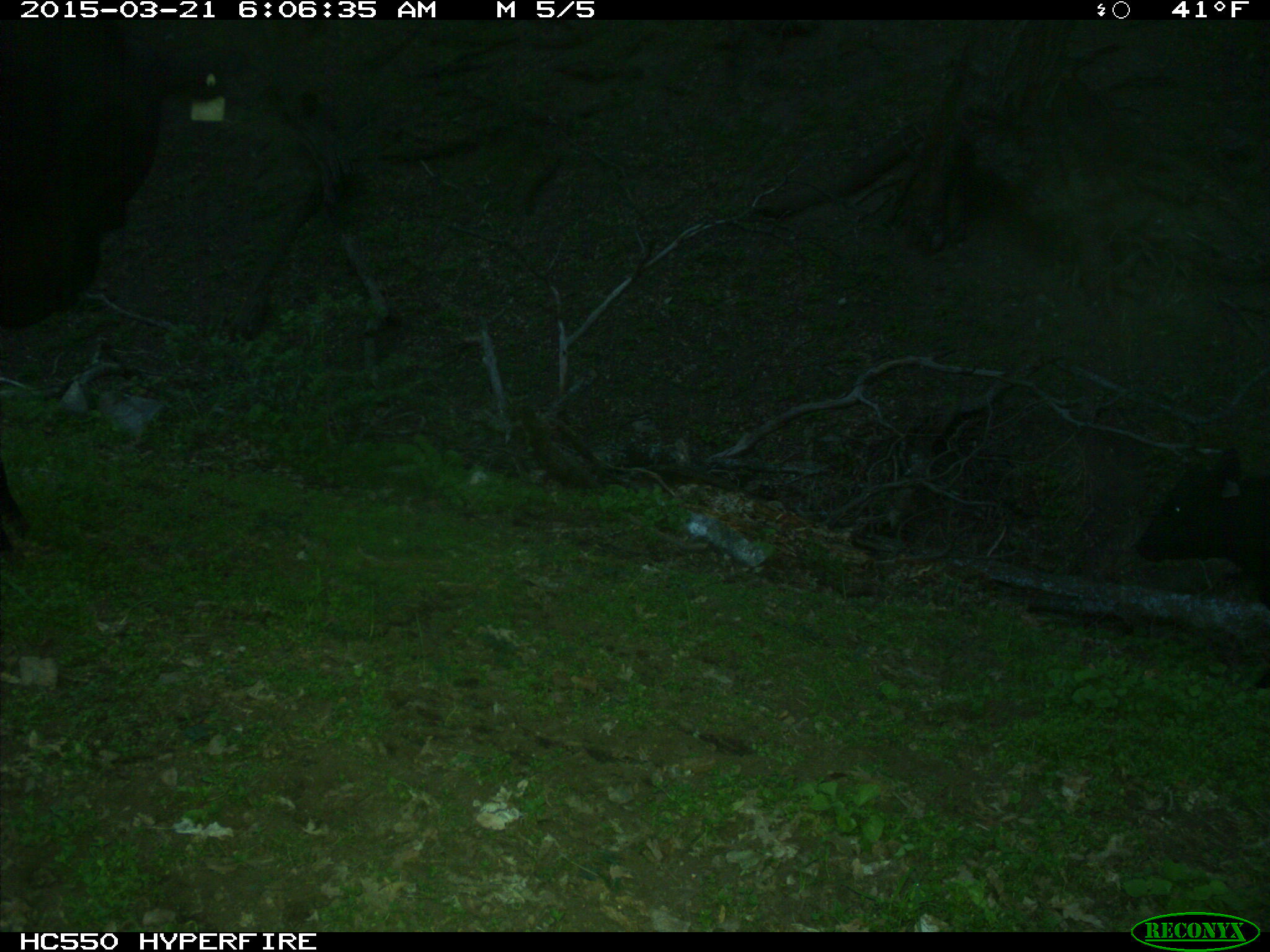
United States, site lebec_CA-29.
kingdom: Animalia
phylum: Chordata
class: Mammalia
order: Artiodactyla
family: Bovidae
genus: Bos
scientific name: Bos taurus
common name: domestic cow